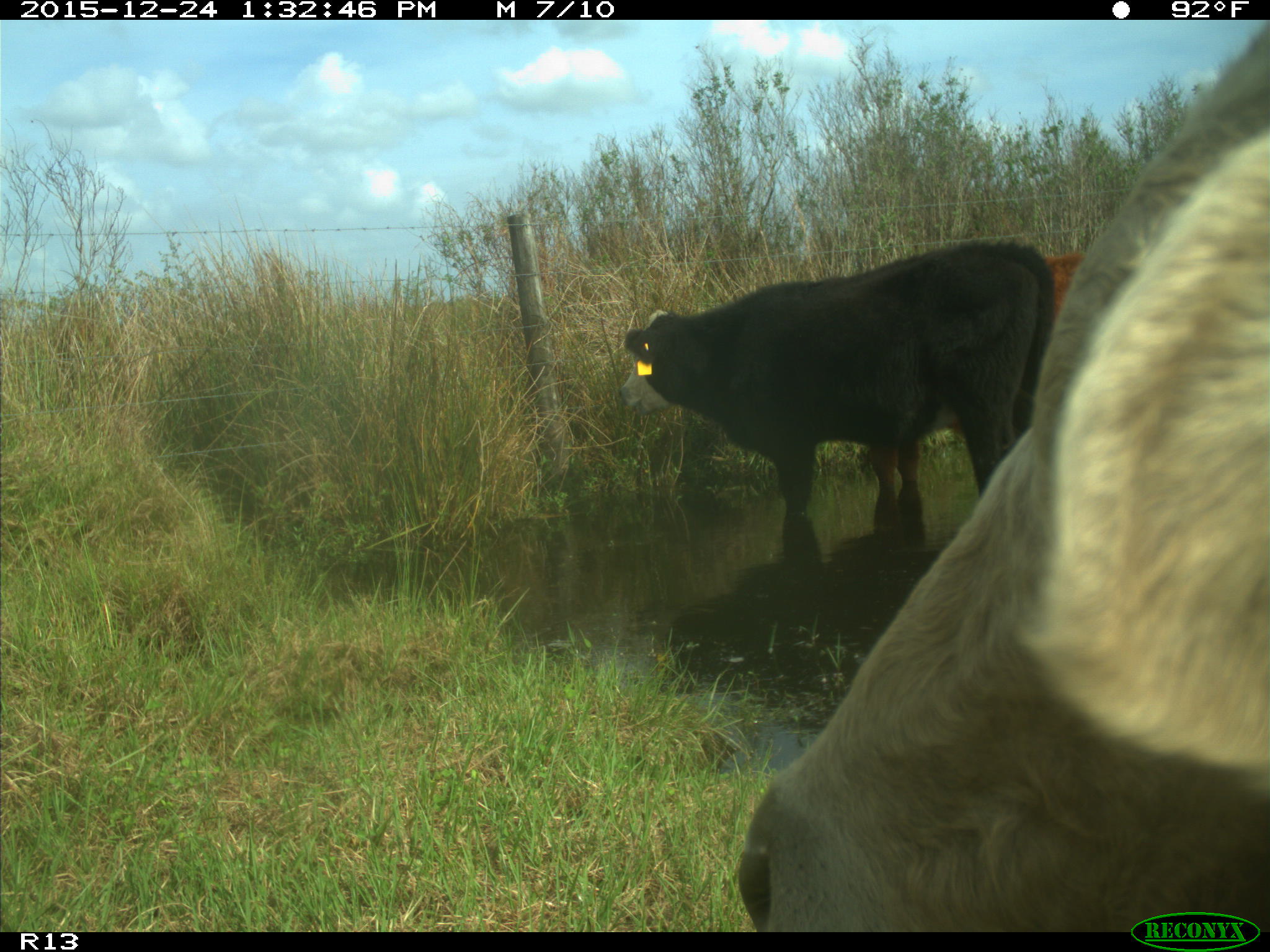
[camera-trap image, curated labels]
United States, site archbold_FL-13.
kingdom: Animalia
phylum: Chordata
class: Mammalia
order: Artiodactyla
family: Bovidae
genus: Bos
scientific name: Bos taurus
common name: domestic cow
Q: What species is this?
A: Bos taurus (domestic cow).